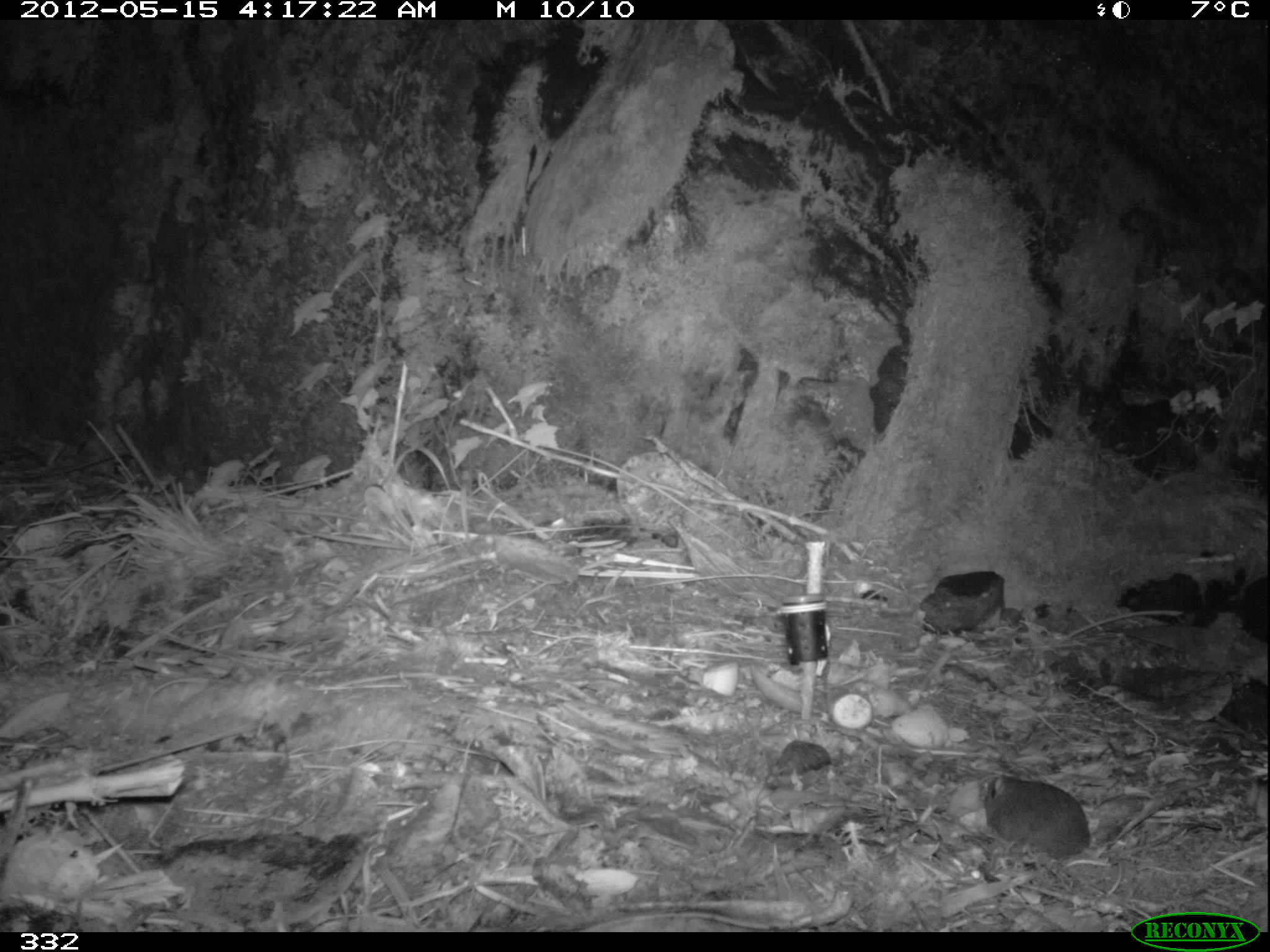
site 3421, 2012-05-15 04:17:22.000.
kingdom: Animalia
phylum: Chordata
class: Mammalia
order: Rodentia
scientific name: Rodentia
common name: rodents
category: unknown rodent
Unknown rodent (rodents) (Rodentia).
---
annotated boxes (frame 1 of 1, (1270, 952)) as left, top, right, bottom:
unknown rodent: 983, 772, 1207, 862